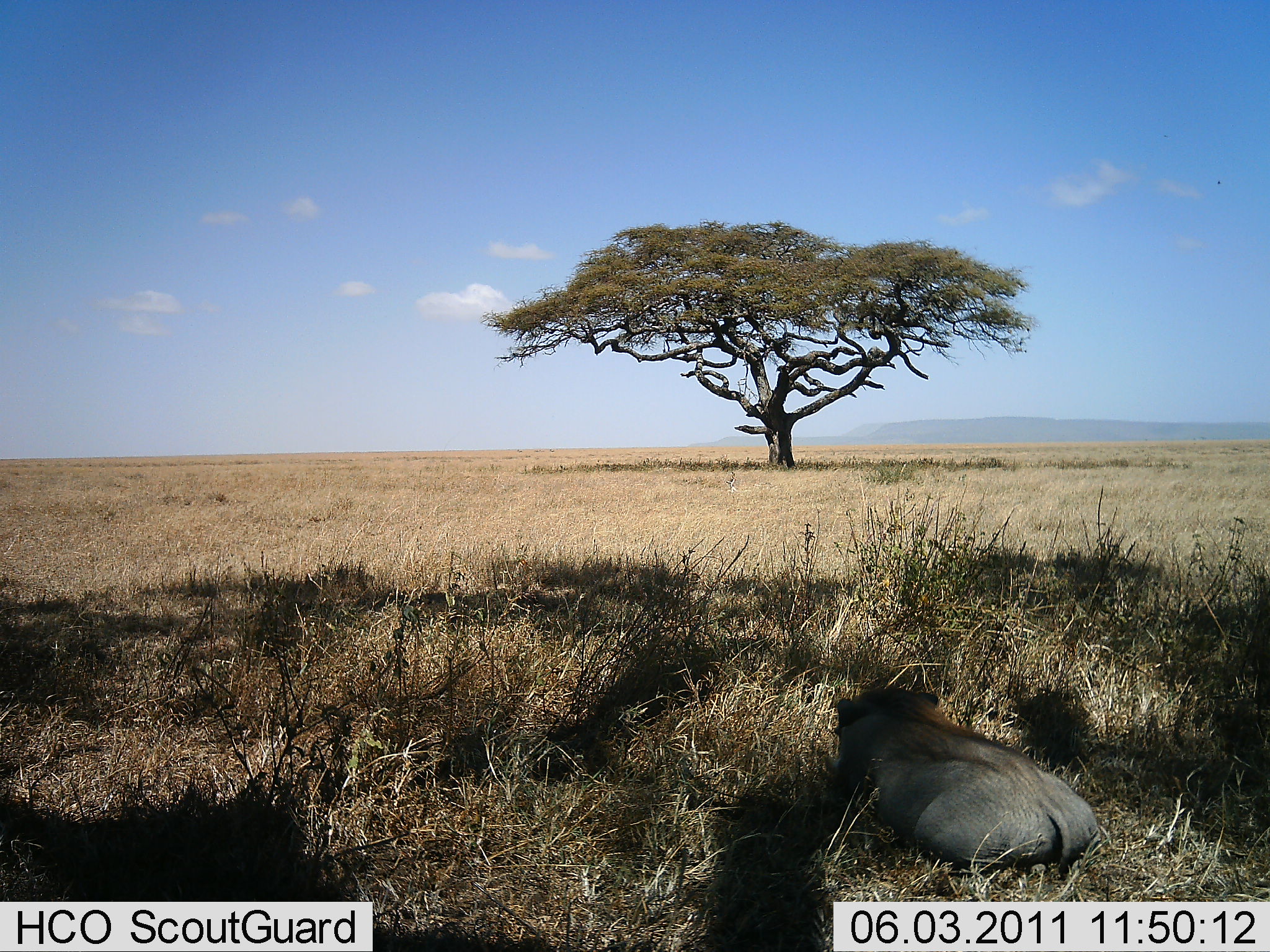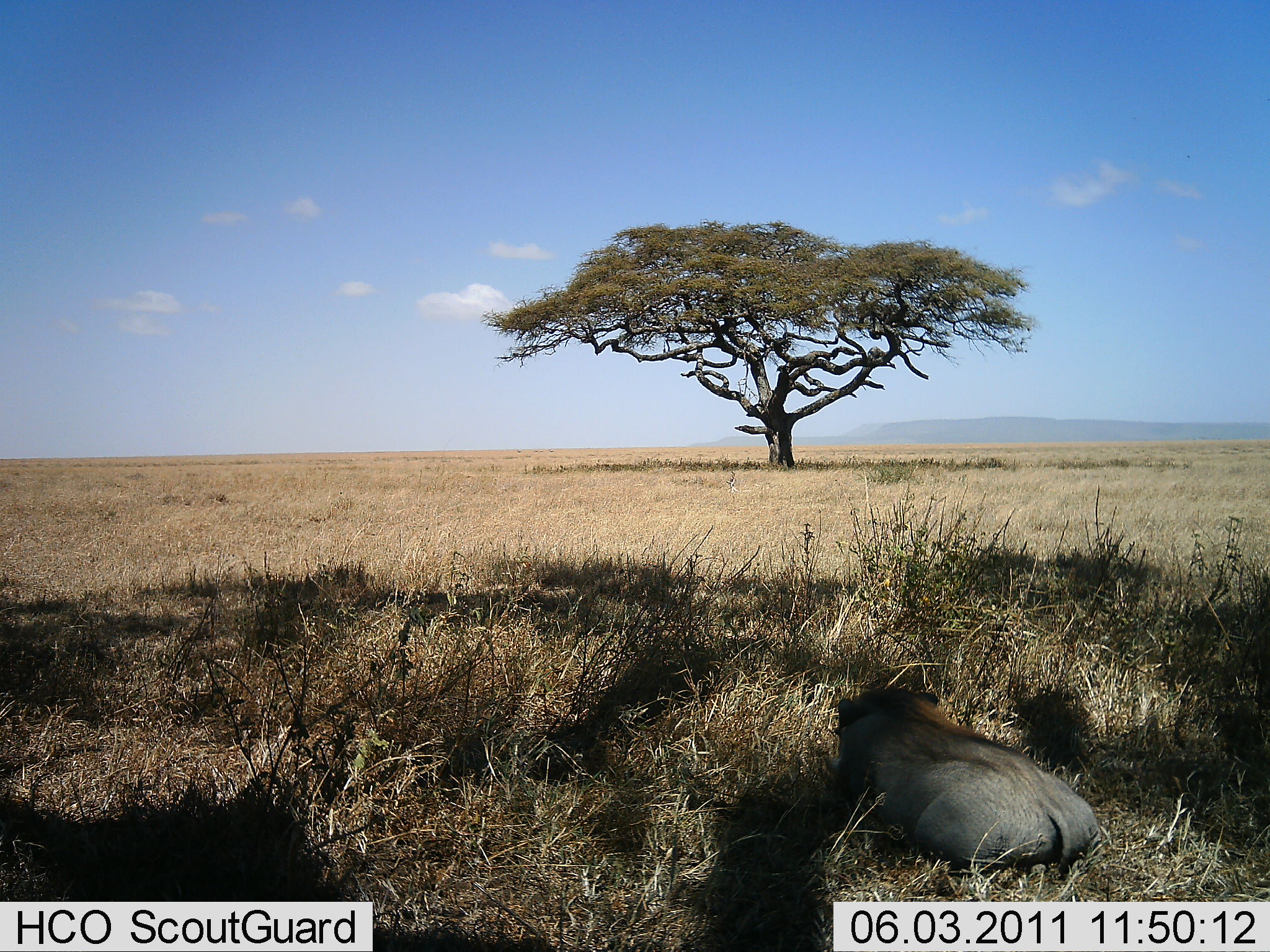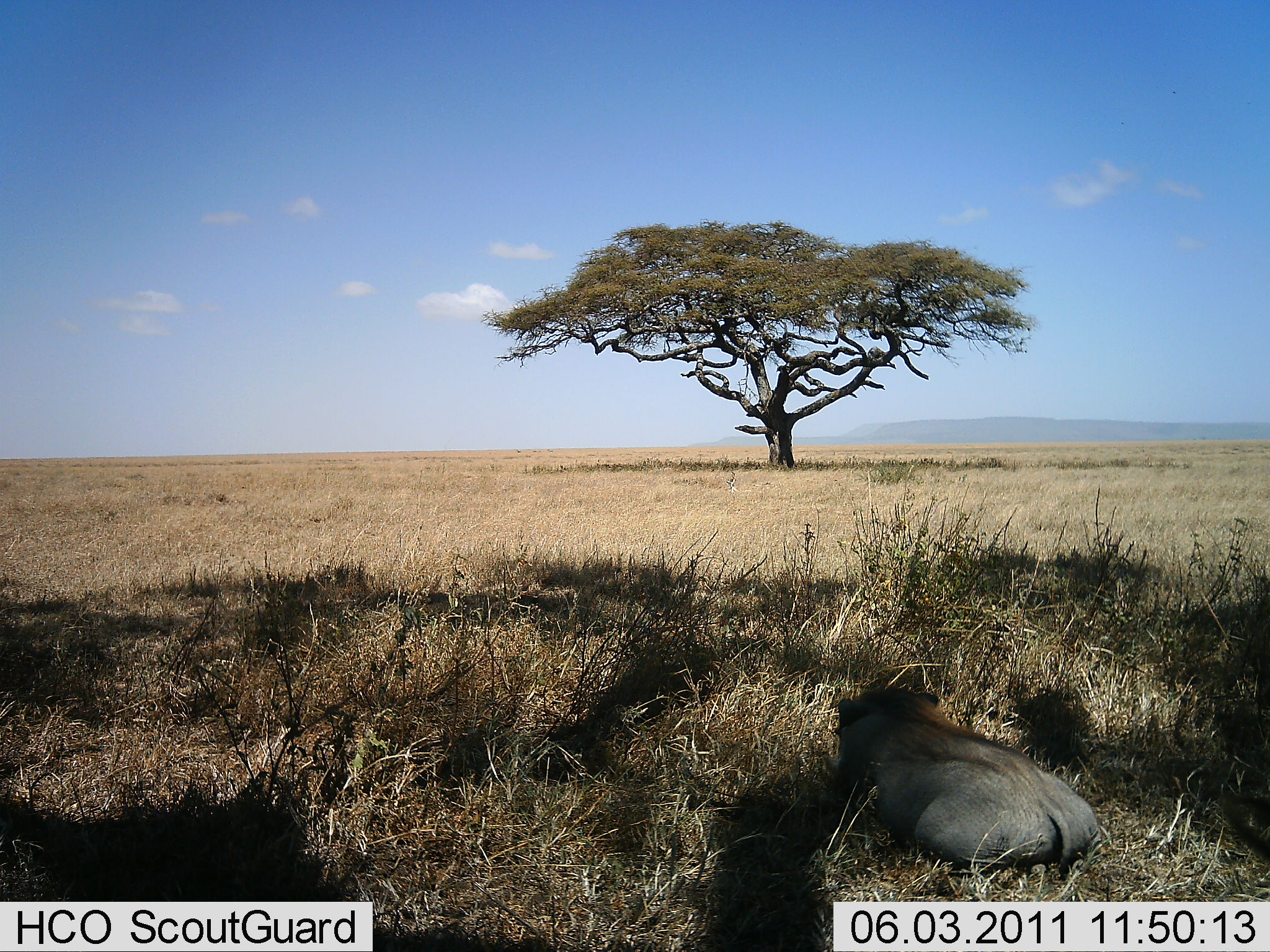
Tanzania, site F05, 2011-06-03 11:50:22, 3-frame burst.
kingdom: Animalia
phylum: Chordata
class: Mammalia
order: Artiodactyla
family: Suidae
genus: Phacochoerus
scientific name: Phacochoerus africanus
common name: warthog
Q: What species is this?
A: Warthog (Phacochoerus africanus).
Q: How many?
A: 1.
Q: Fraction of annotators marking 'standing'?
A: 8%.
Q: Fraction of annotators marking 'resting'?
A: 92%.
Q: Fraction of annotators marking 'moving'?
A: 0%.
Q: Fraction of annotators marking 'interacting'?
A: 0%.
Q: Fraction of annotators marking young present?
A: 0%.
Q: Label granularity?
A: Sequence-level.